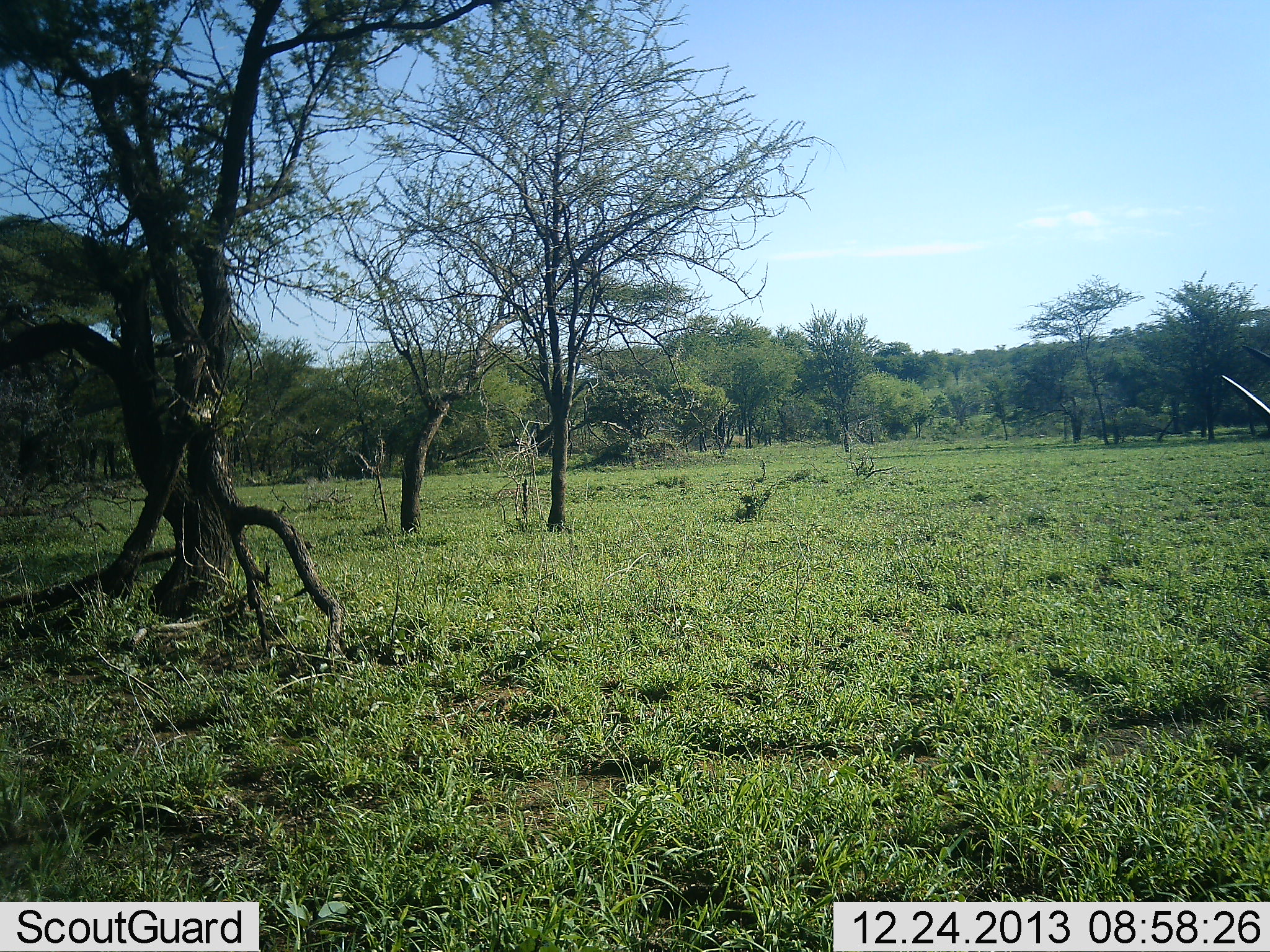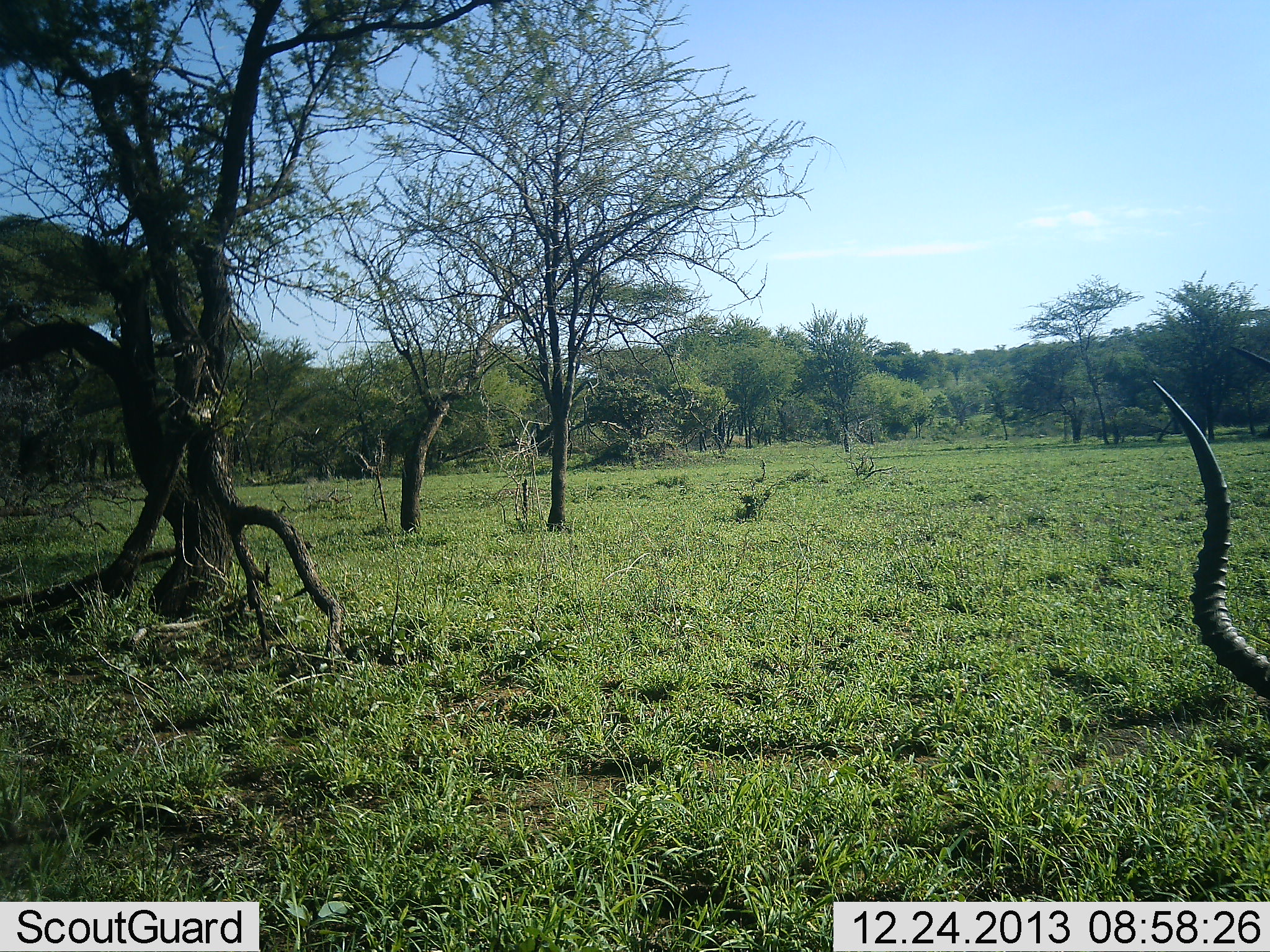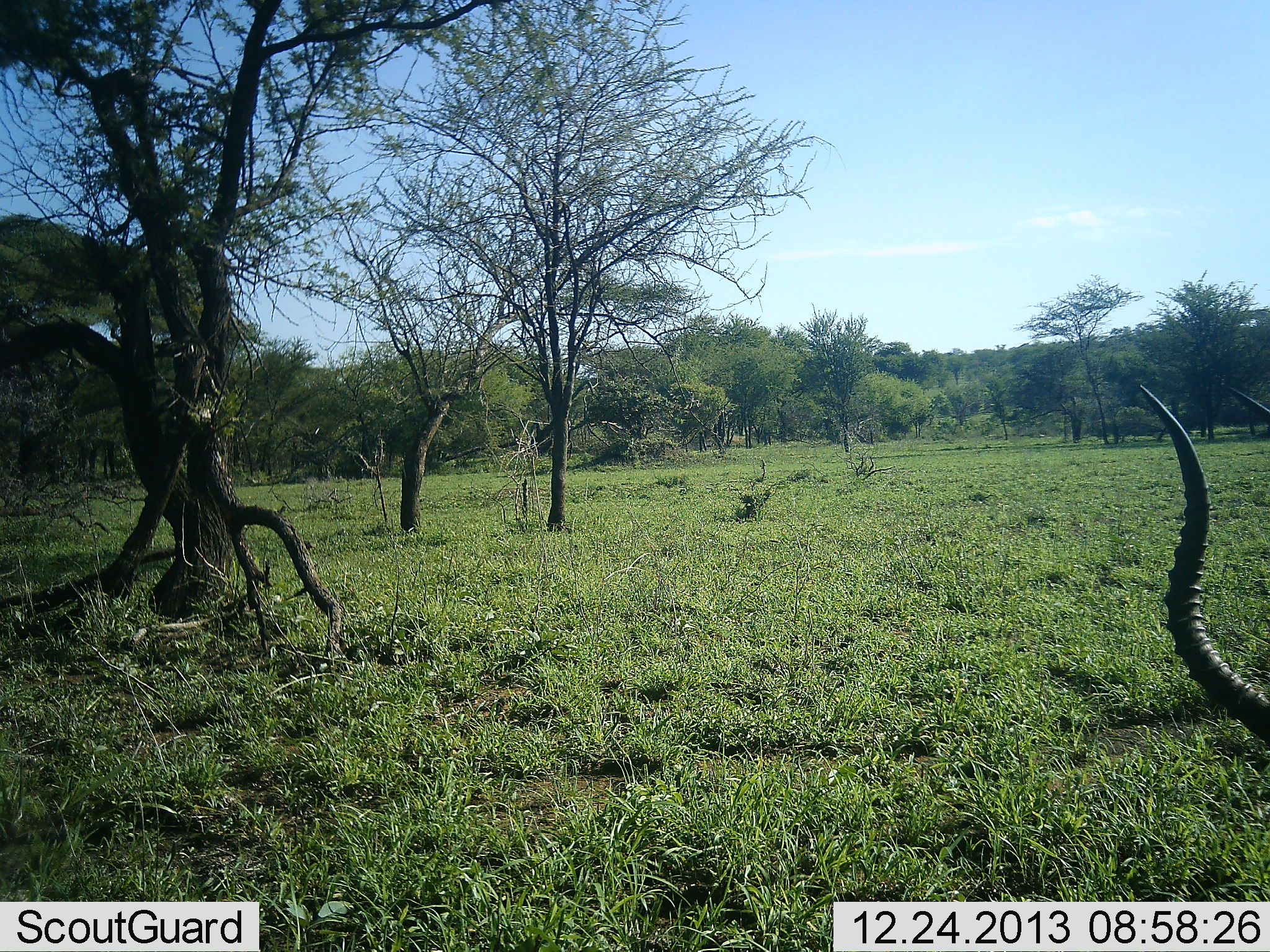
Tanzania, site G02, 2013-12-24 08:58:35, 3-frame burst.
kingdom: Animalia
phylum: Chordata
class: Mammalia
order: Artiodactyla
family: Bovidae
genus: Aepyceros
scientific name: Aepyceros melampus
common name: impala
Impala (Aepyceros melampus), count 1. Behavior (volunteer vote fractions): standing 60%, resting 0%, moving 30%, interacting 0%. Young present (vote fraction): 0%. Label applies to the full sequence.